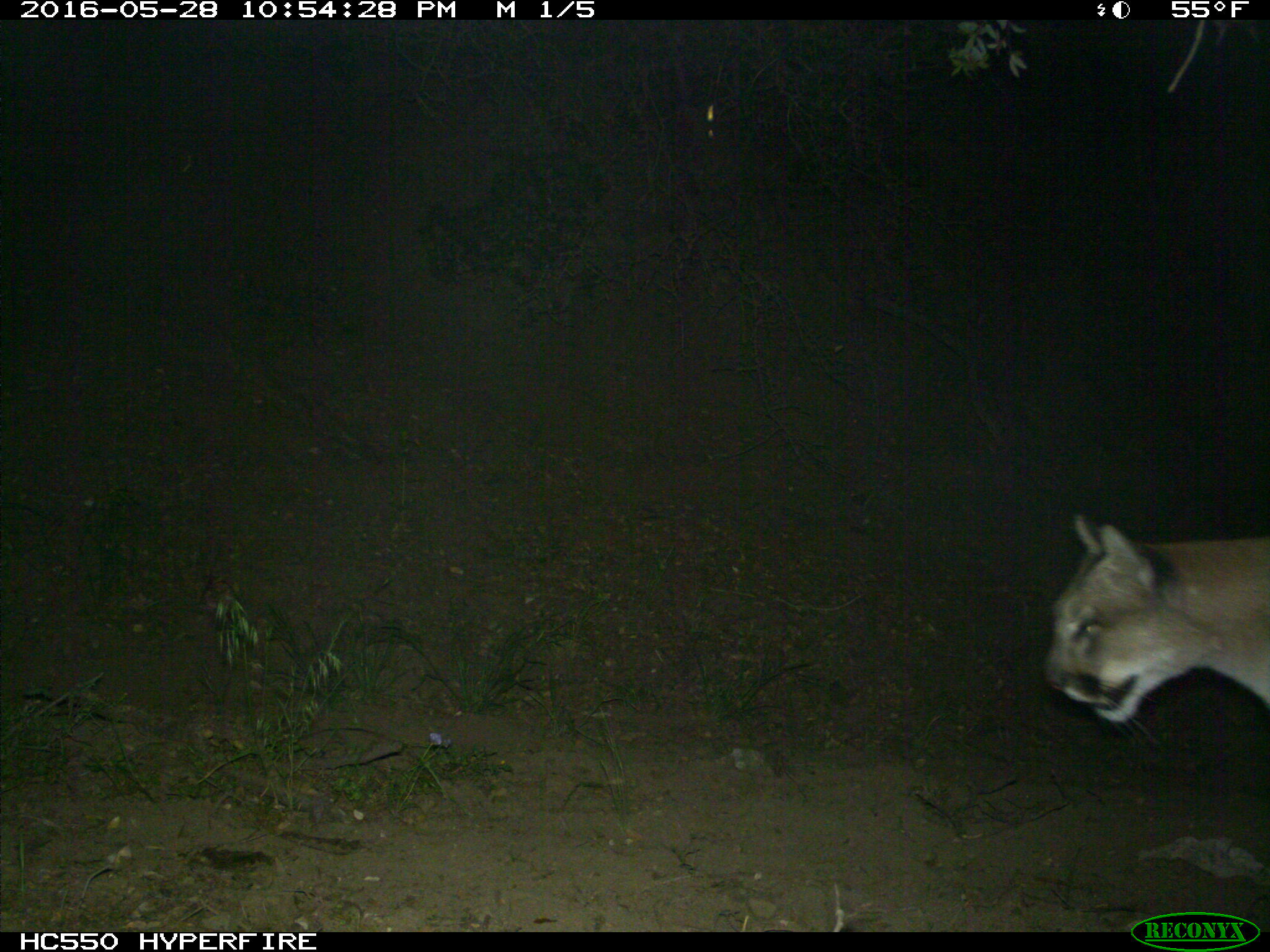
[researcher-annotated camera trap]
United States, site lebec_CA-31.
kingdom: Animalia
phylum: Chordata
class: Mammalia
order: Carnivora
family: Felidae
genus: Puma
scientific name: Puma concolor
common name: mountain lion